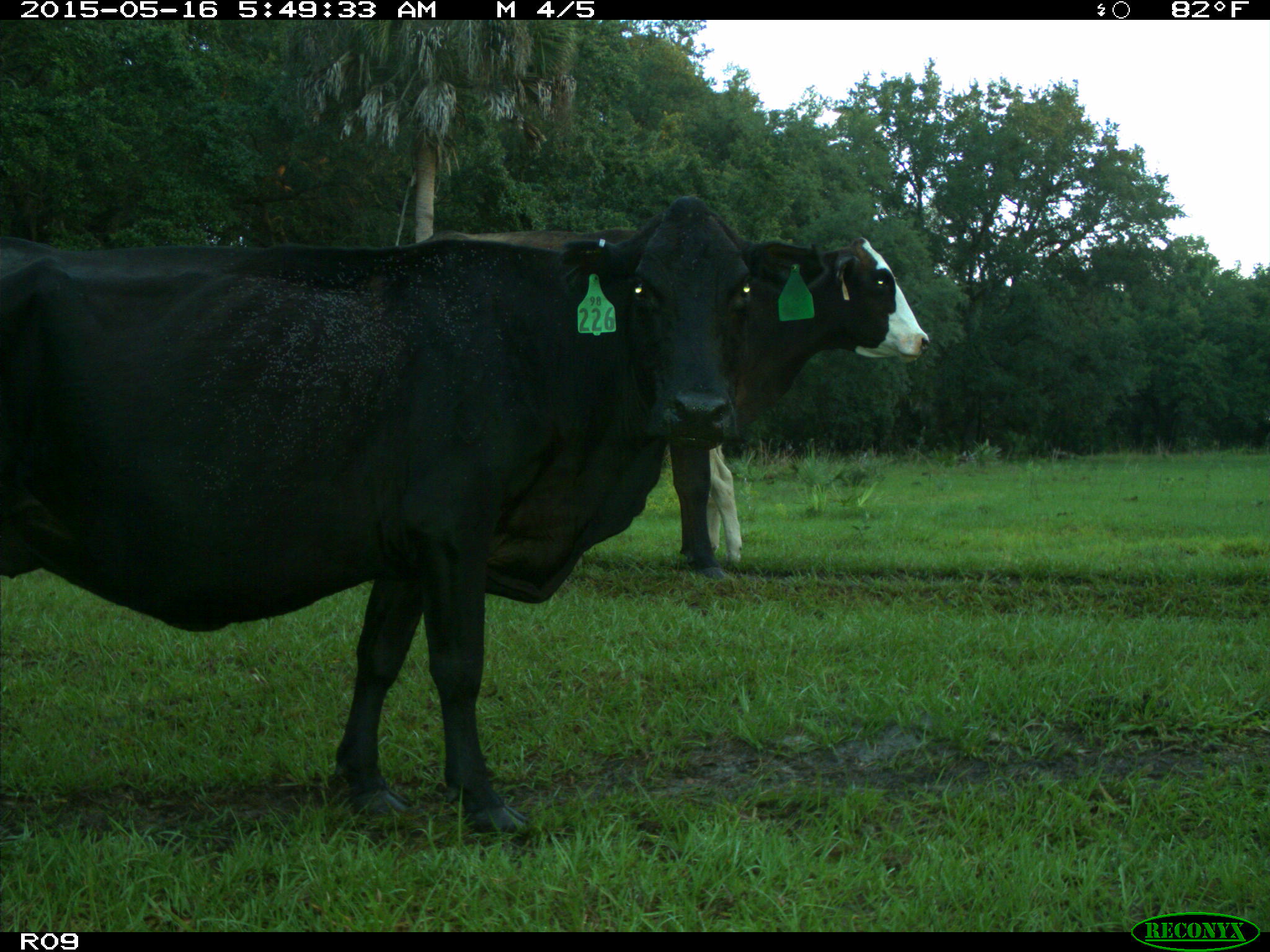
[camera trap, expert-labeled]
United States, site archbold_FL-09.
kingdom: Animalia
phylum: Chordata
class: Mammalia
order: Artiodactyla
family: Bovidae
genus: Bos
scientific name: Bos taurus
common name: domestic cow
Bos taurus (domestic cow).